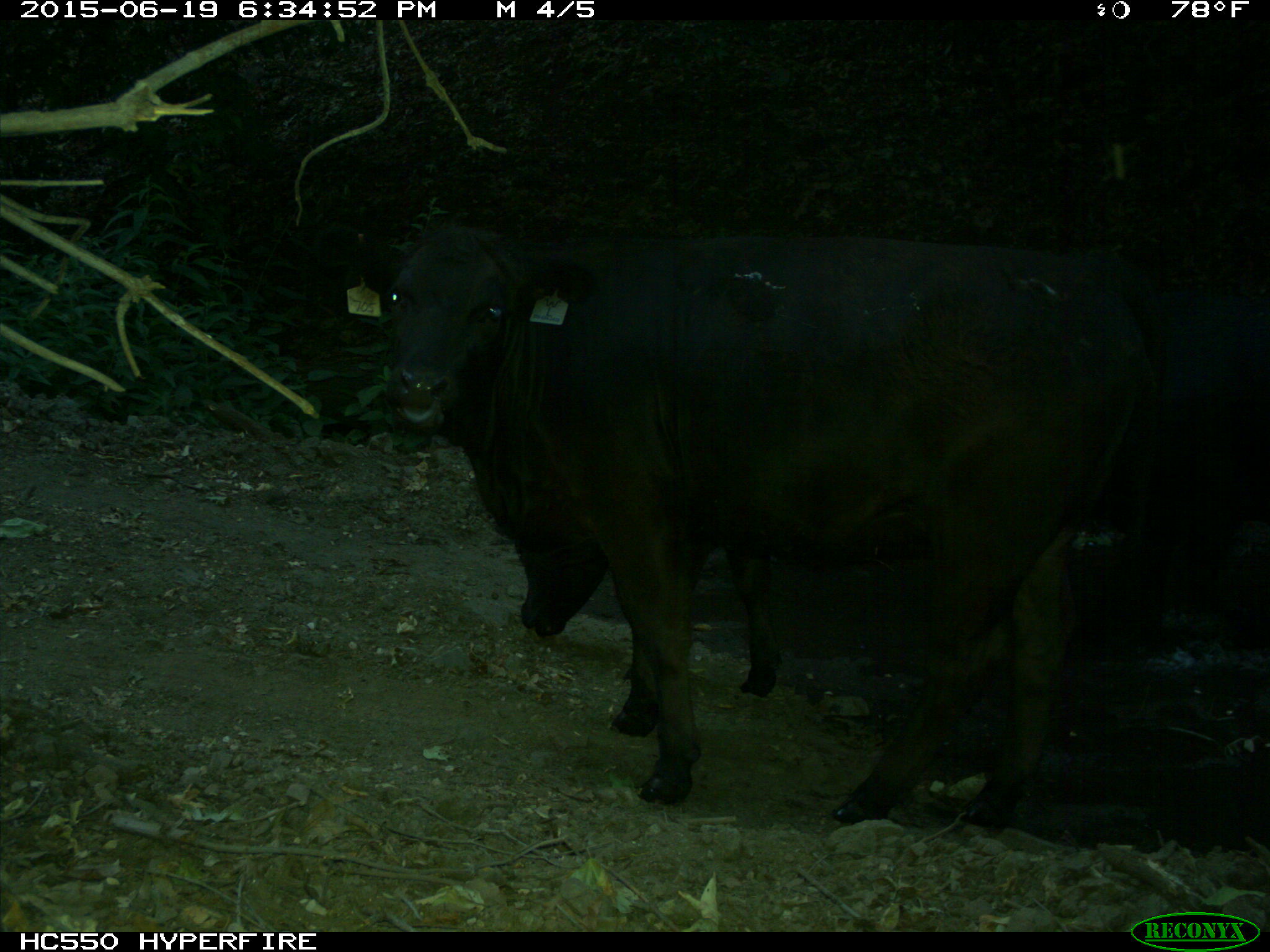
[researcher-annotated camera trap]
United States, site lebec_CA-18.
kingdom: Animalia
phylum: Chordata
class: Mammalia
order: Artiodactyla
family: Bovidae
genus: Bos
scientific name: Bos taurus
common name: domestic cow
Bos taurus (domestic cow).